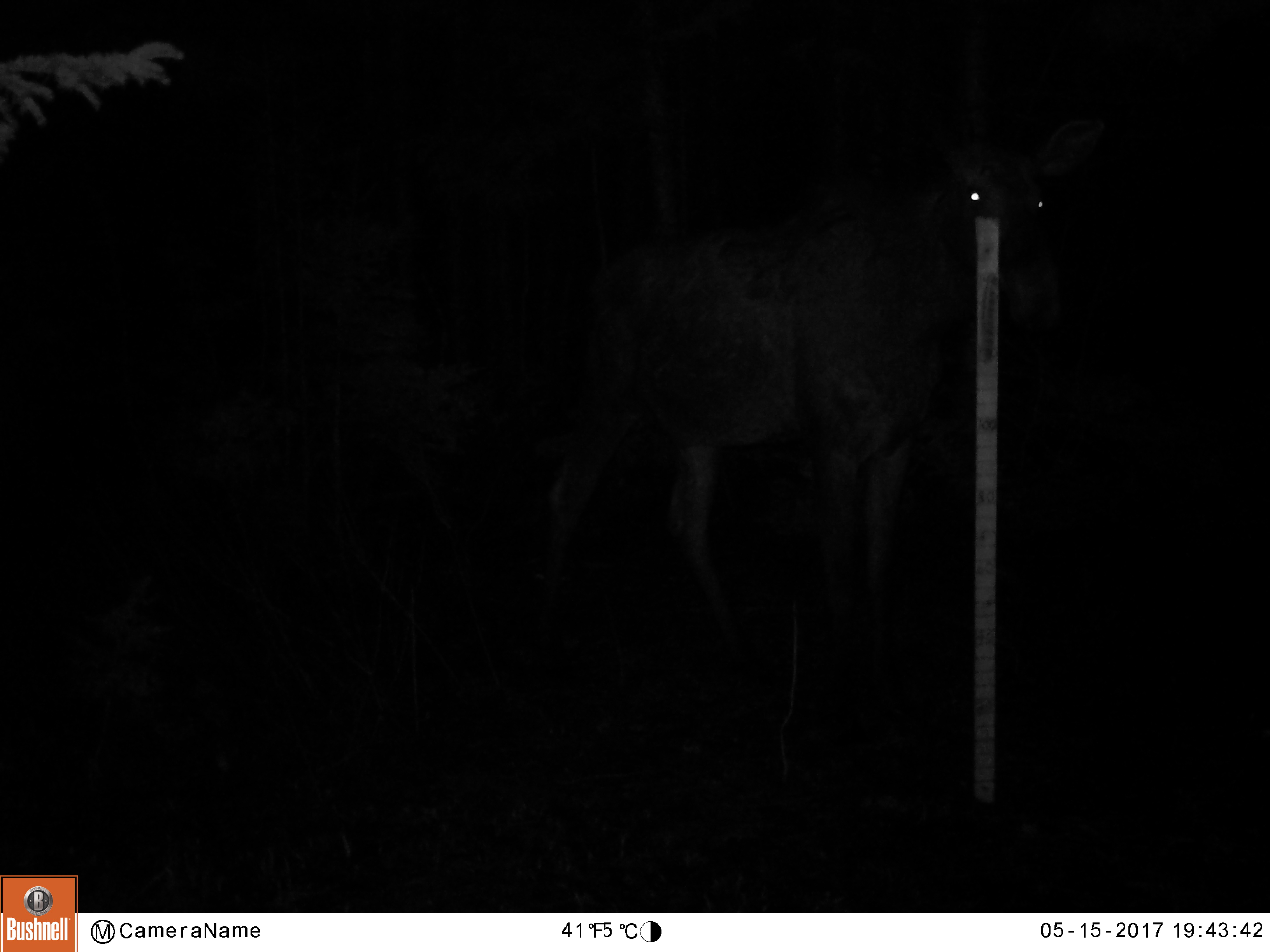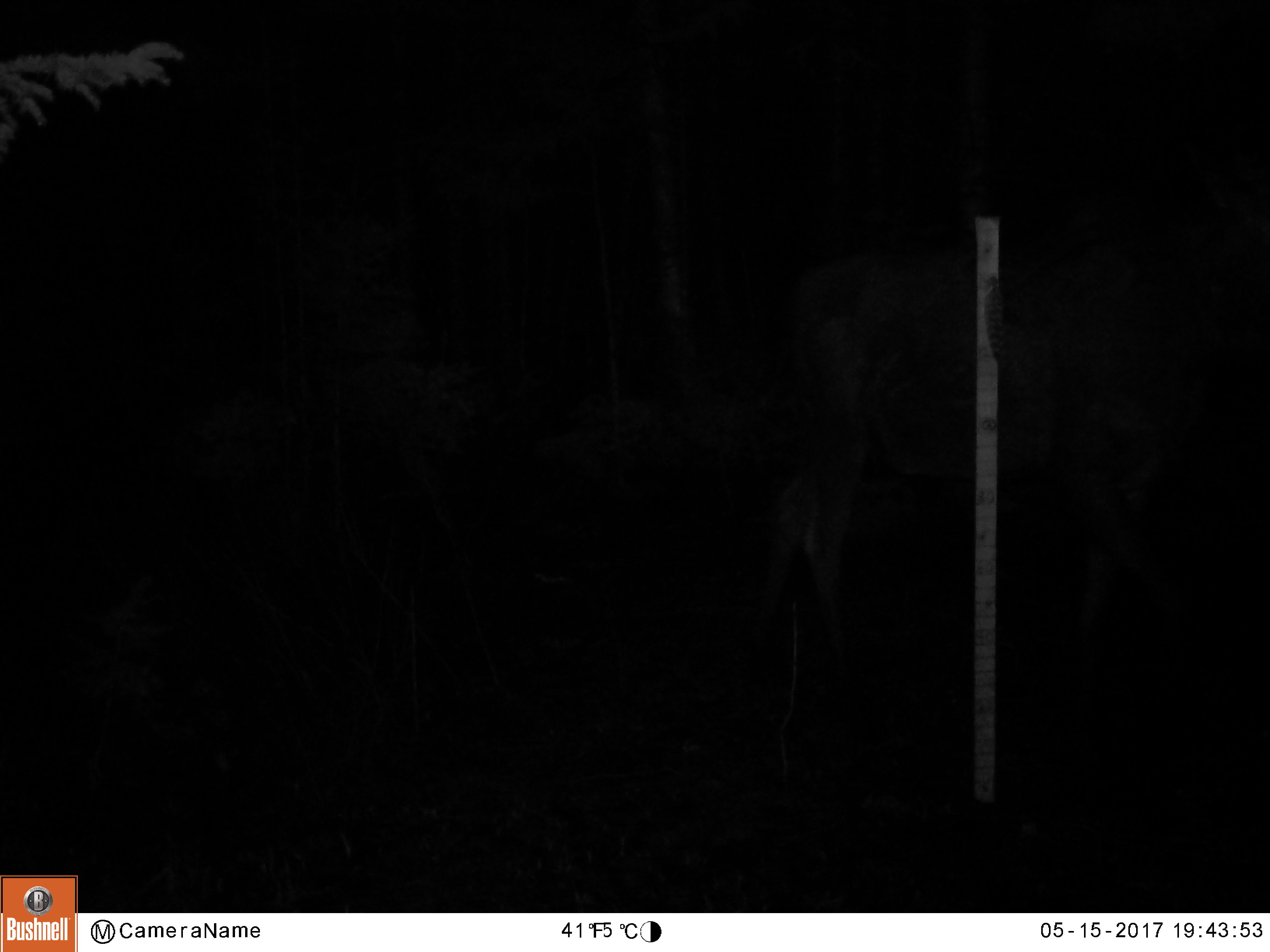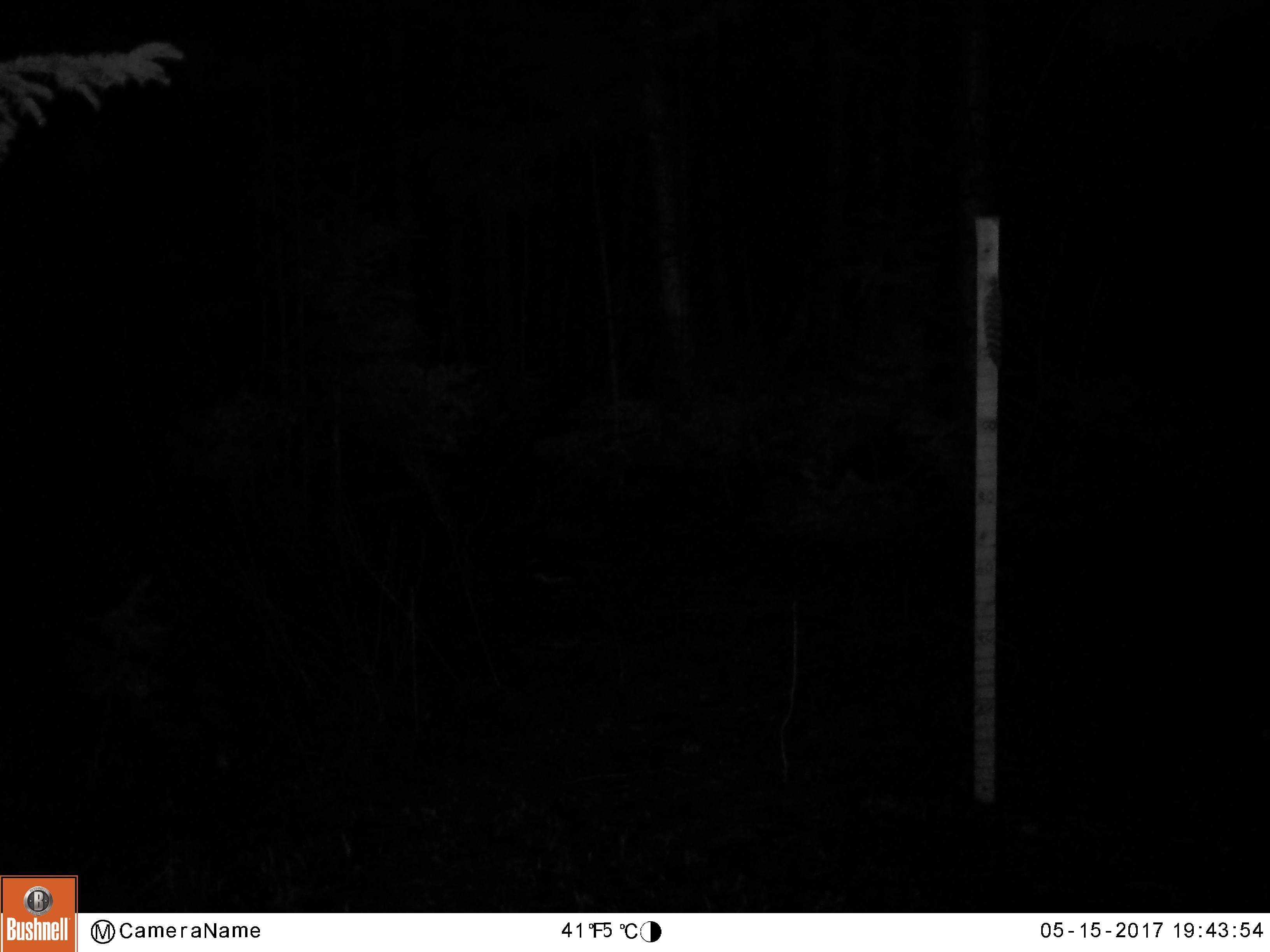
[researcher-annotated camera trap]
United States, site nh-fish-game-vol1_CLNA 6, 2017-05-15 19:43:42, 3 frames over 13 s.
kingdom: Animalia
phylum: Chordata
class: Mammalia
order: Artiodactyla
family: Cervidae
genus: Alces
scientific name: Alces alces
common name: moose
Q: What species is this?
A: Moose (Alces alces).